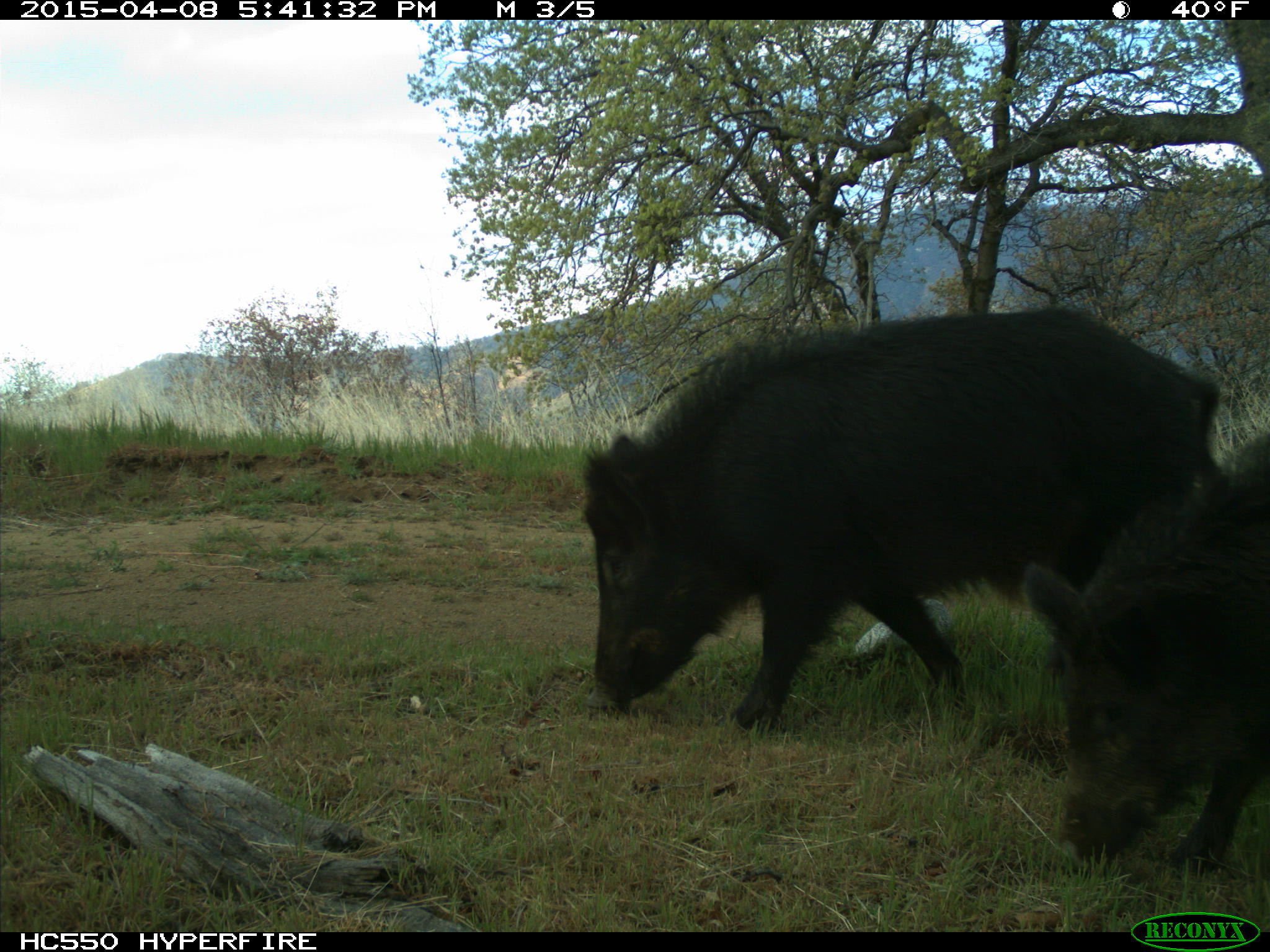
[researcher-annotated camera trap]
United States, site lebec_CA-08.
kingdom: Animalia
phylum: Chordata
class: Mammalia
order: Artiodactyla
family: Suidae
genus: Sus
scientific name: Sus scrofa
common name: wild boar